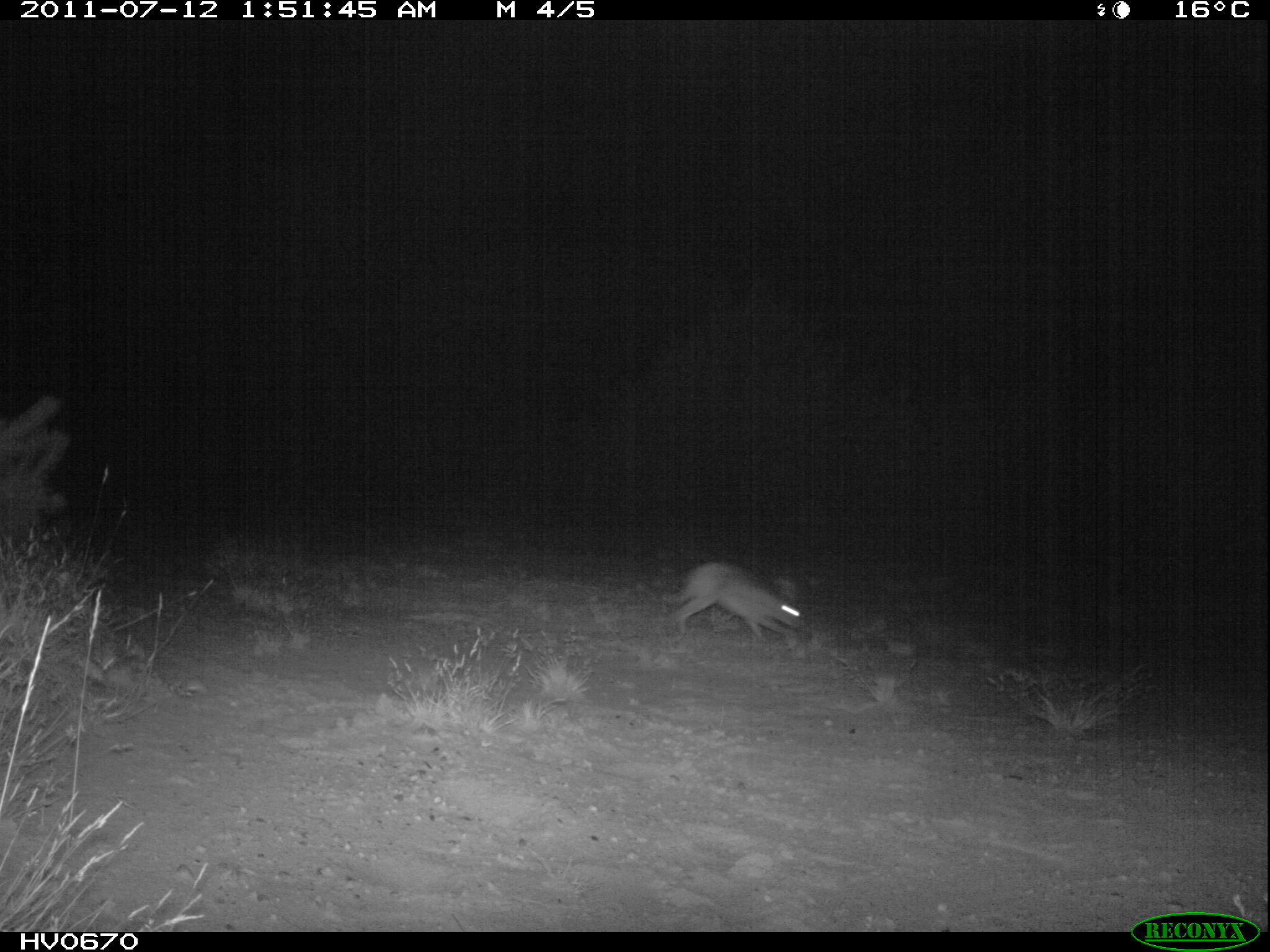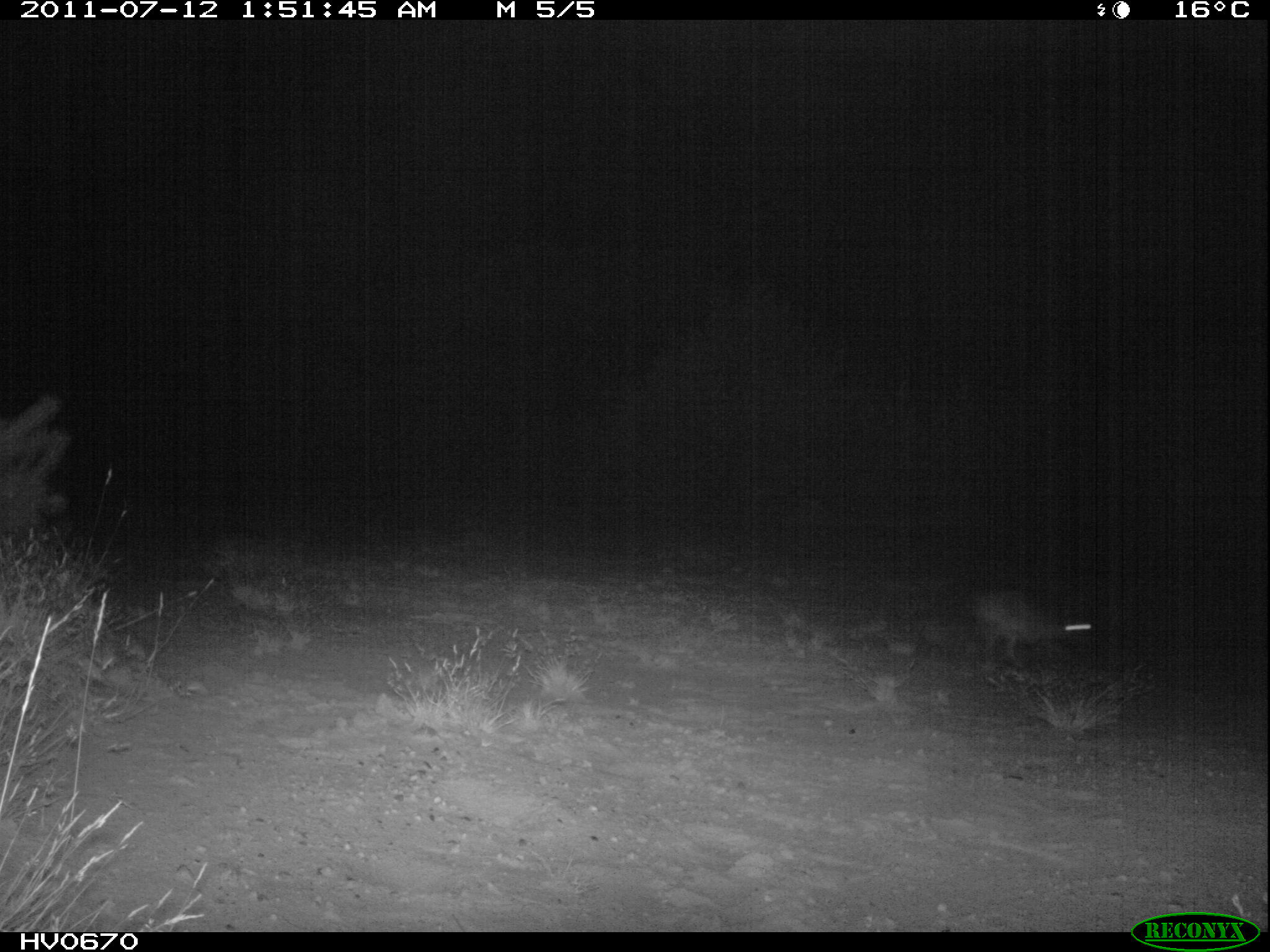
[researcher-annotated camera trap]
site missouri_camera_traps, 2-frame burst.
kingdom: Animalia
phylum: Chordata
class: Mammalia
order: Lagomorpha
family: Leporidae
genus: Lepus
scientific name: Lepus europaeus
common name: european hare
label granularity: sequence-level